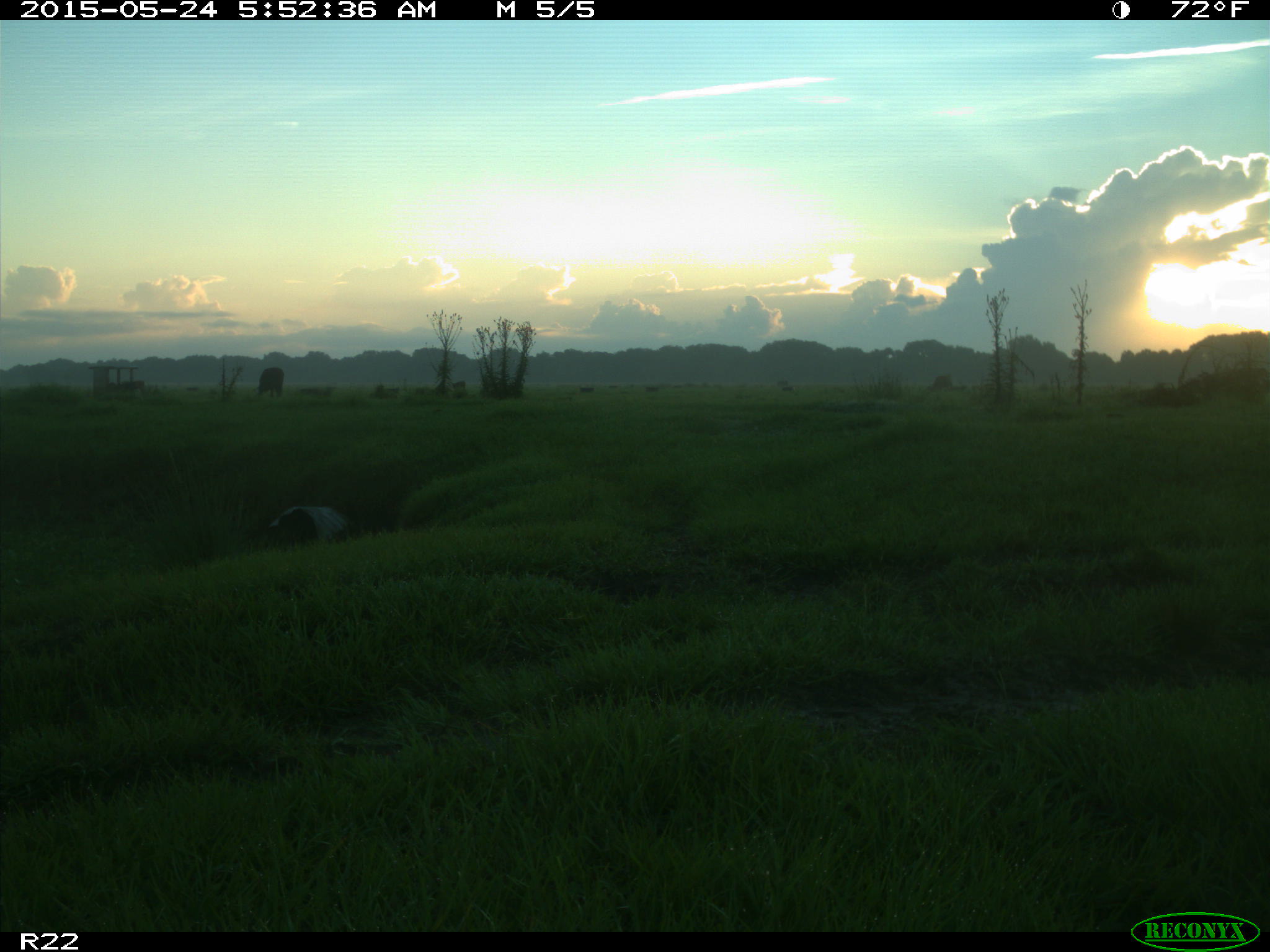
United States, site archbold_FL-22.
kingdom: Animalia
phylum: Chordata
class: Mammalia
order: Artiodactyla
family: Bovidae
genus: Bos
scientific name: Bos taurus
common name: domestic cow